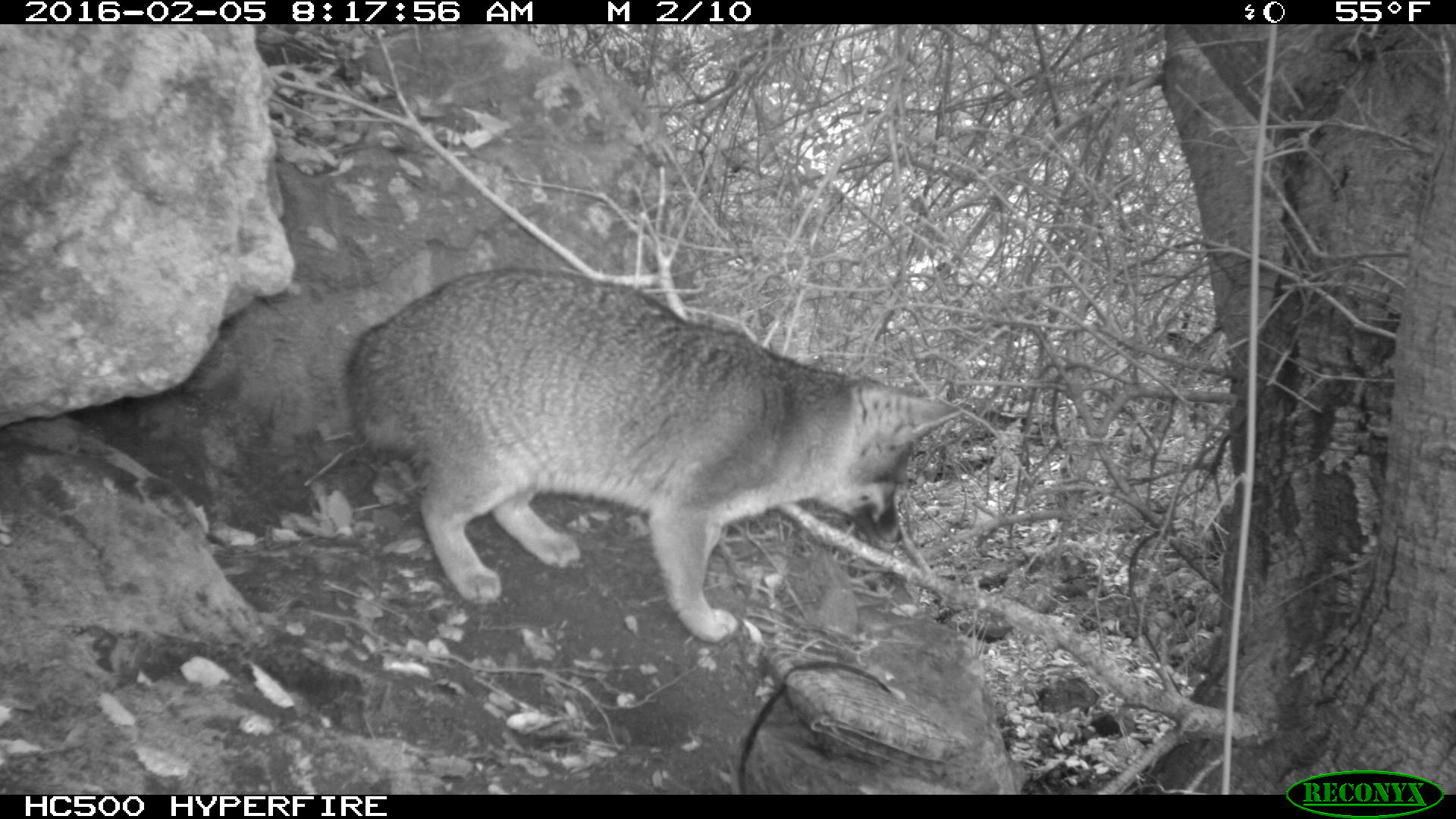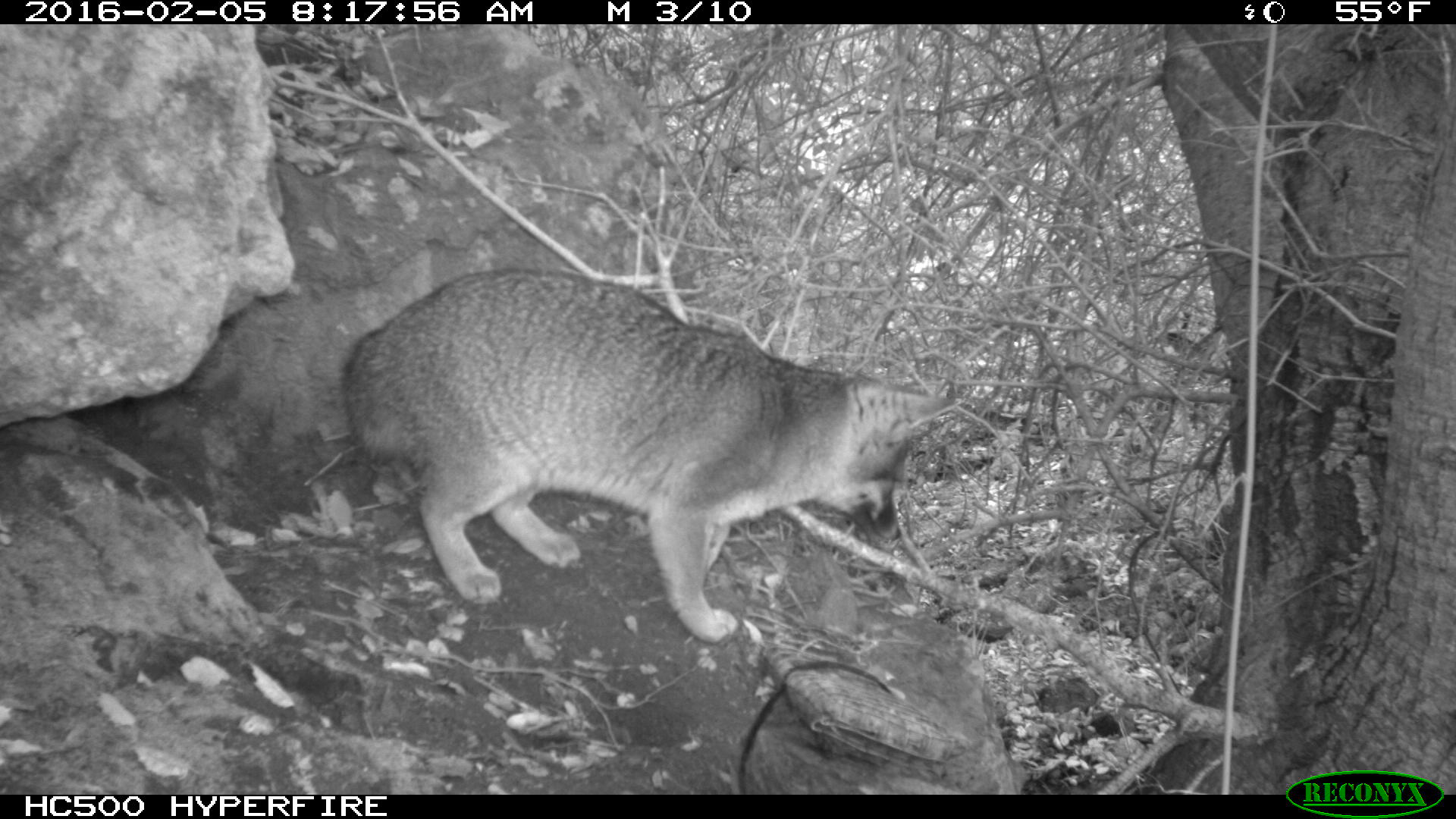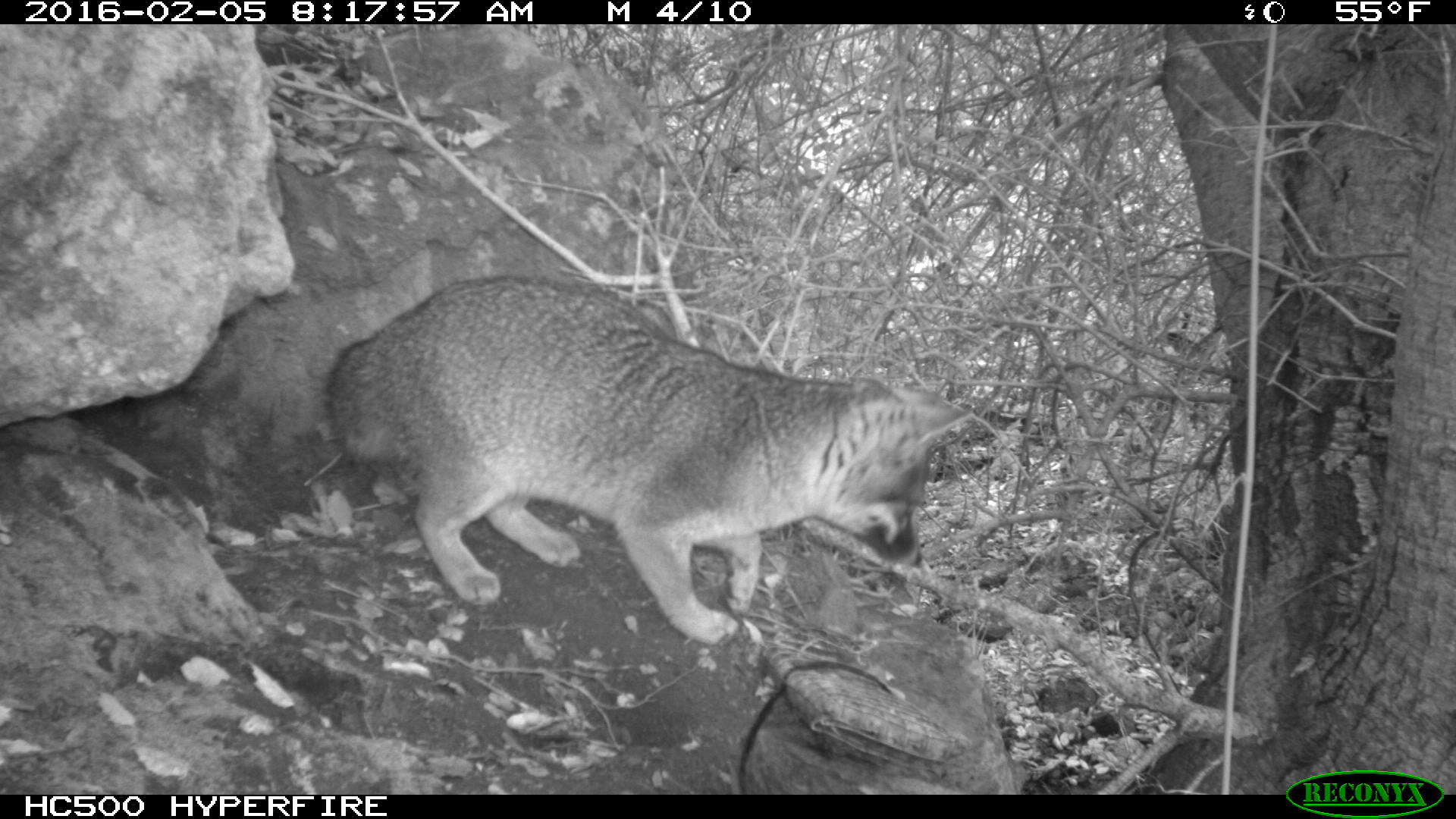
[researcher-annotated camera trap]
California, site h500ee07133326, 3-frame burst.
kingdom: Animalia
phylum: Chordata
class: Mammalia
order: Carnivora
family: Canidae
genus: Urocyon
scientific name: Urocyon littoralis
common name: island fox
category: fox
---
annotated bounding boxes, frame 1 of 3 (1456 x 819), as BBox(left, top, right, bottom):
fox: BBox(340, 265, 963, 645)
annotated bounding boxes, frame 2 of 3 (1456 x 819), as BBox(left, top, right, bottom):
fox: BBox(340, 268, 958, 645)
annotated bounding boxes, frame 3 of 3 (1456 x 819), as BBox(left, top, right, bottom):
fox: BBox(322, 272, 974, 645)